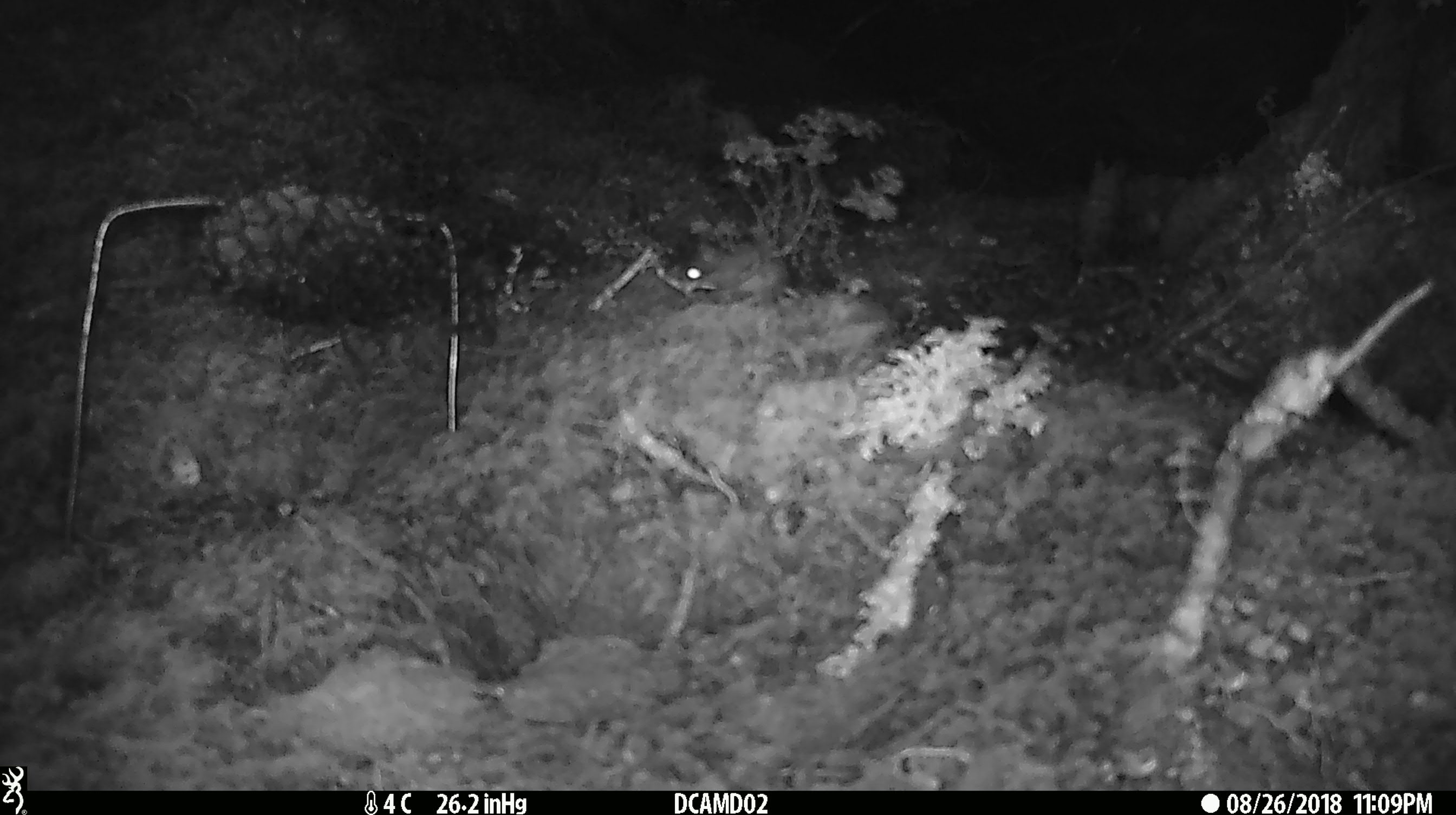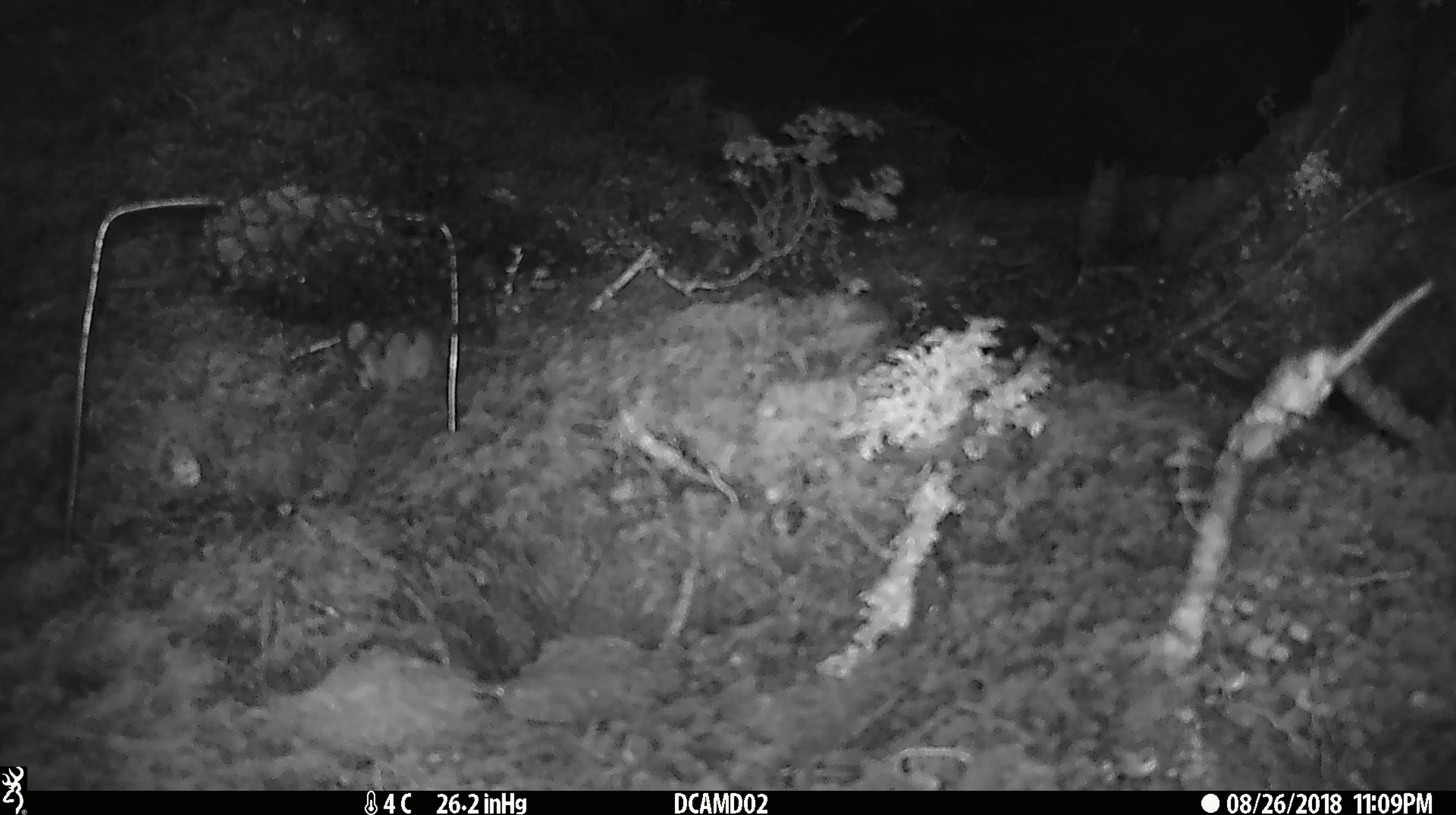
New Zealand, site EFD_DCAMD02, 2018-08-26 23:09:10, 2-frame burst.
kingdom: Animalia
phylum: Chordata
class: Mammalia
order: Rodentia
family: Muridae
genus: Mus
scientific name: Mus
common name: mouse